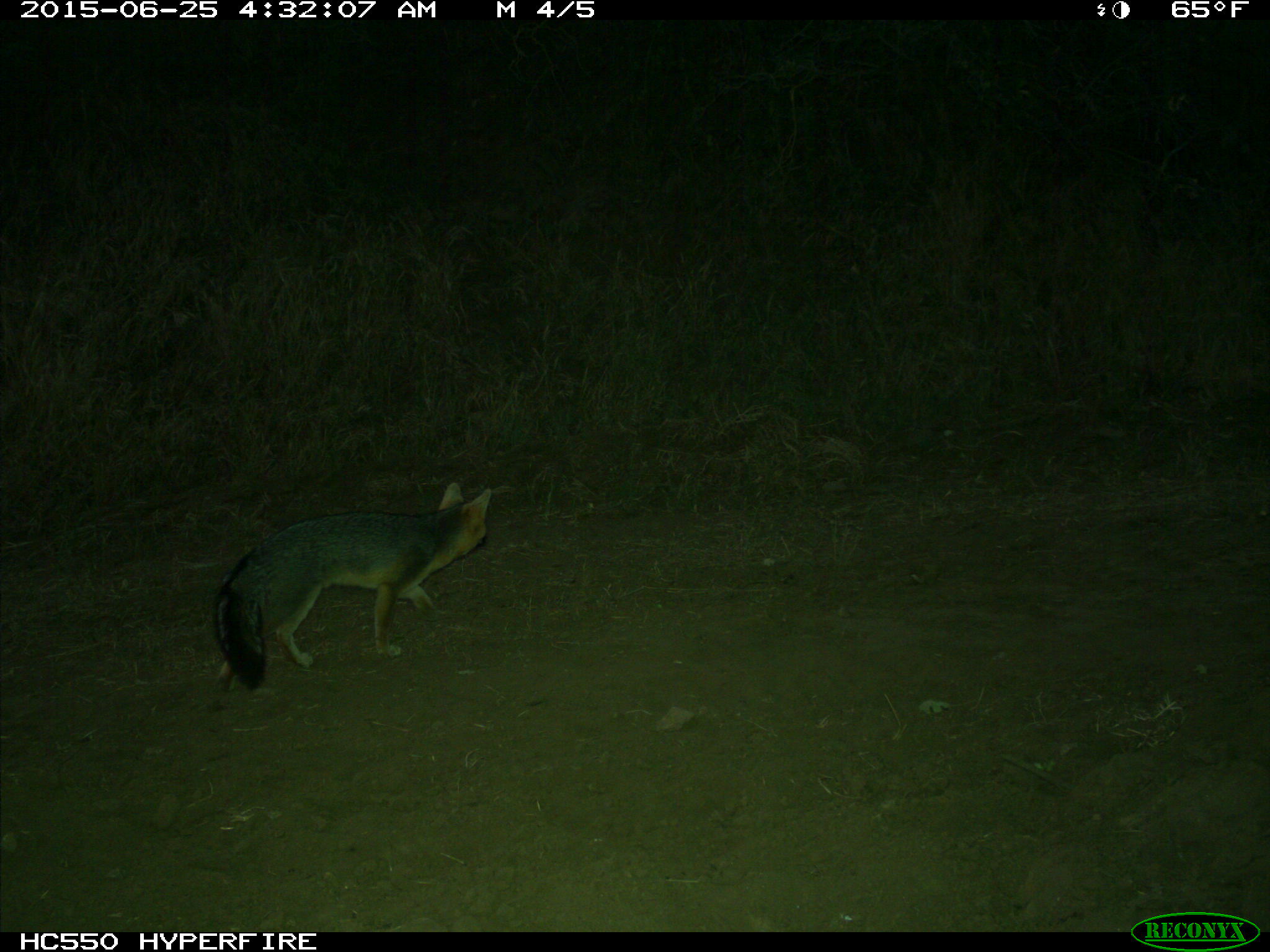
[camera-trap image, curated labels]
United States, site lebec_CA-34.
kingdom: Animalia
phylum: Chordata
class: Mammalia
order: Carnivora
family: Canidae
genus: Urocyon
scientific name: Urocyon cinereoargenteus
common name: gray fox